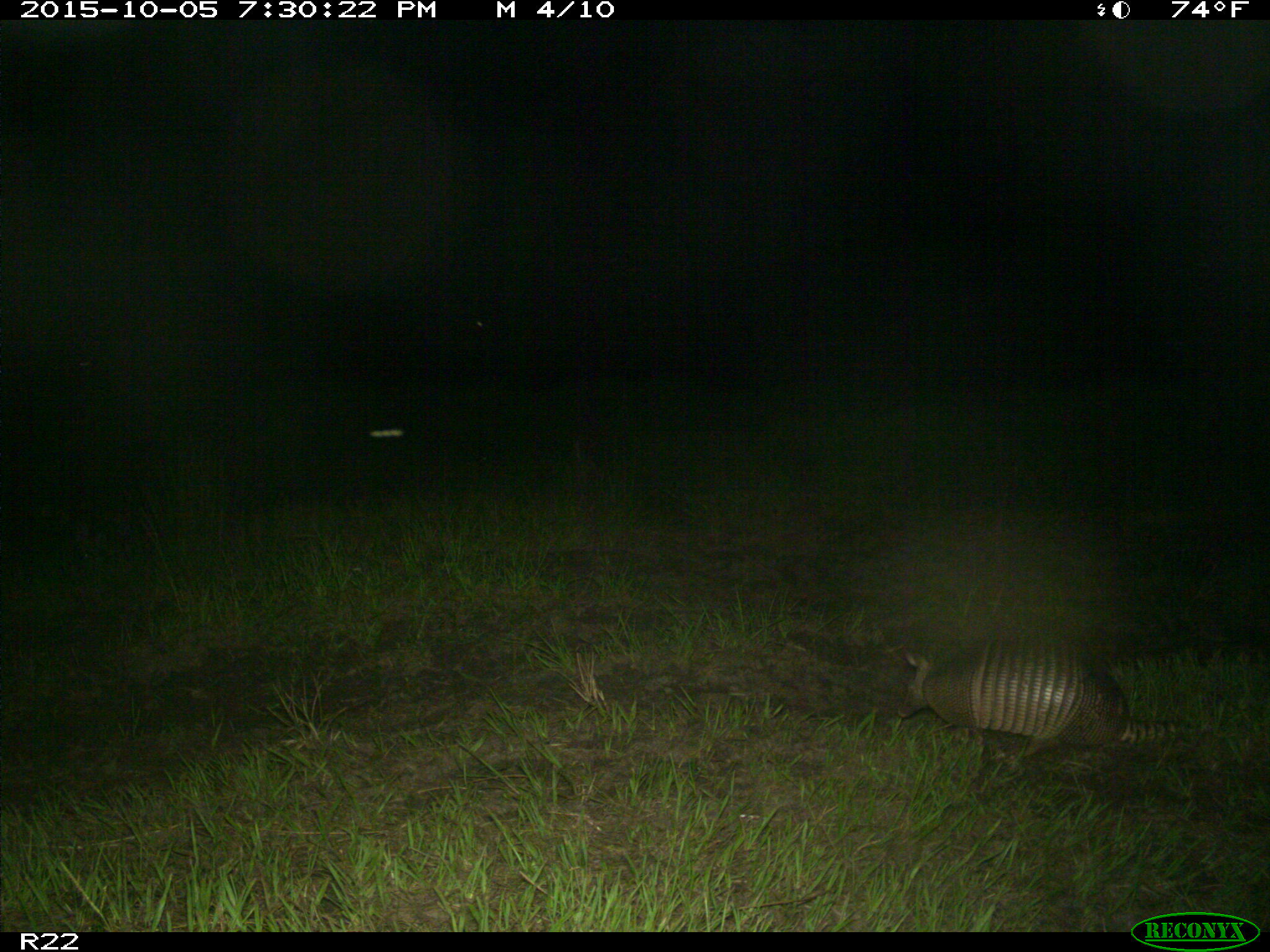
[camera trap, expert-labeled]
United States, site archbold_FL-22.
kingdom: Animalia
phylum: Chordata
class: Mammalia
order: Cingulata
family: Dasypodidae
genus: Dasypus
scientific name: Dasypus novemcinctus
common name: nine-banded armadillo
Dasypus novemcinctus (nine-banded armadillo).